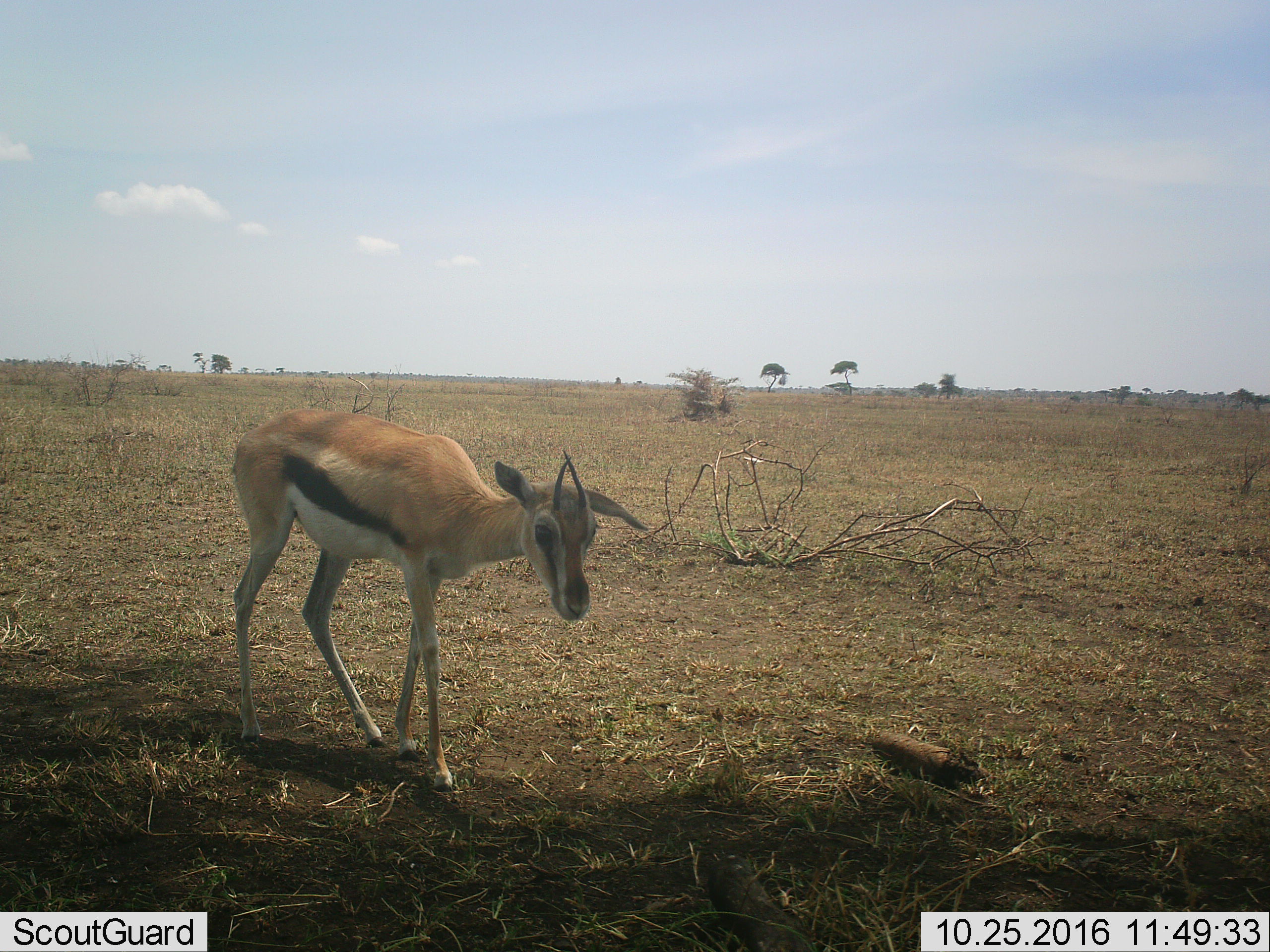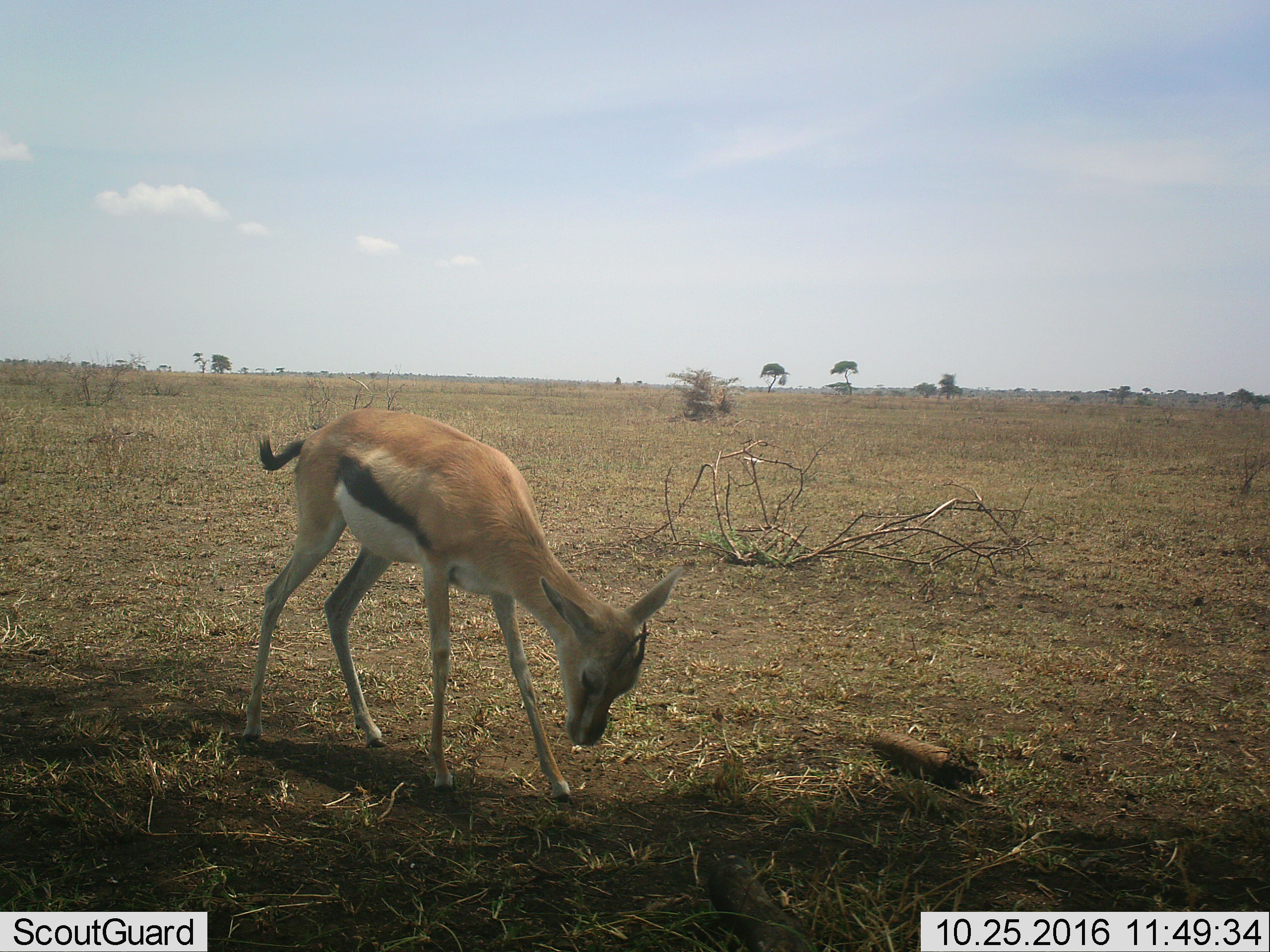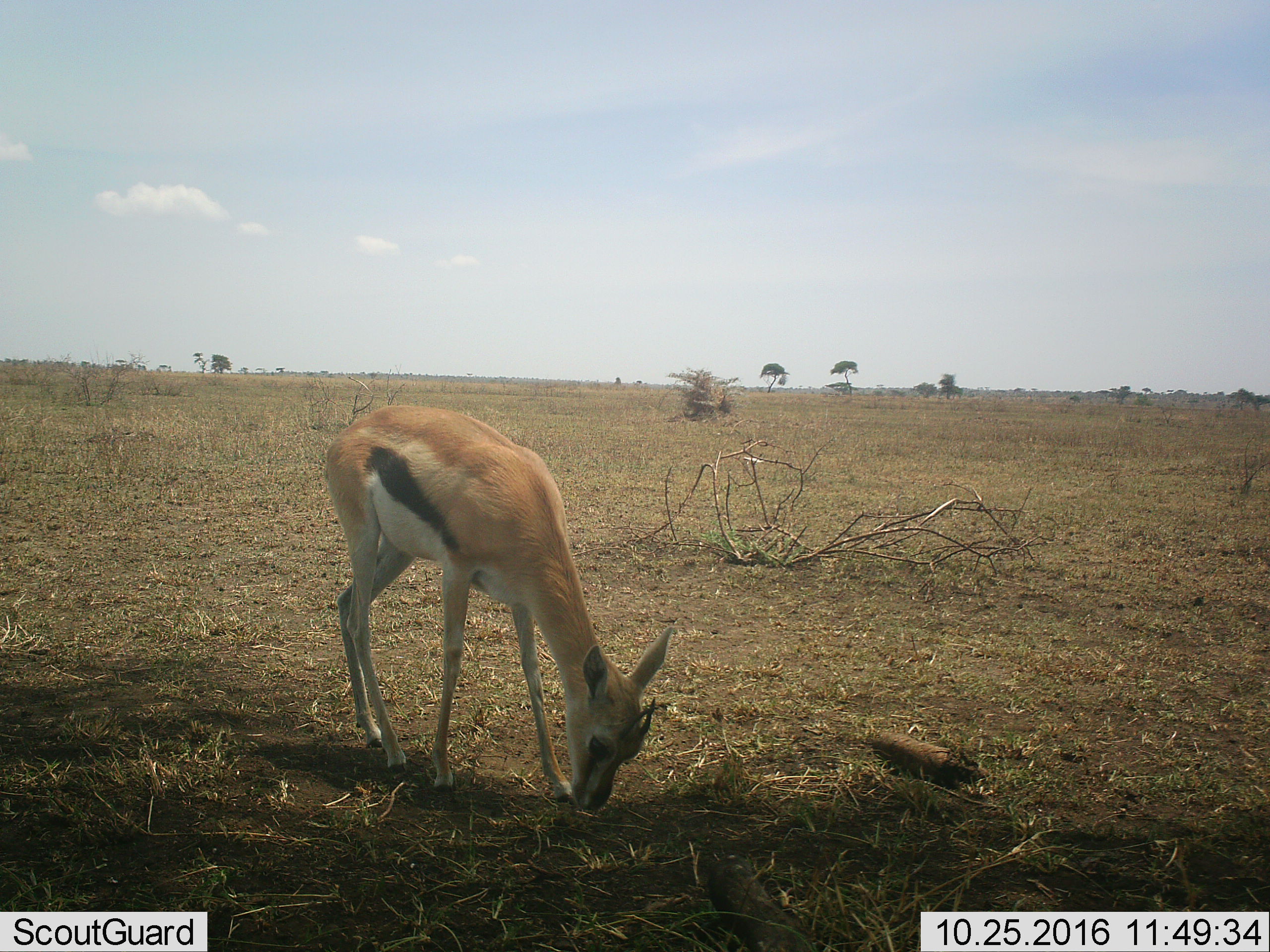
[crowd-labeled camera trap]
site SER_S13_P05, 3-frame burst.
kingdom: Animalia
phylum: Chordata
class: Mammalia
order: Artiodactyla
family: Bovidae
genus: Eudorcas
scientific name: Eudorcas thomsonii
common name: thomson's gazelle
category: gazellethomsons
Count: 1.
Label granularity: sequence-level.